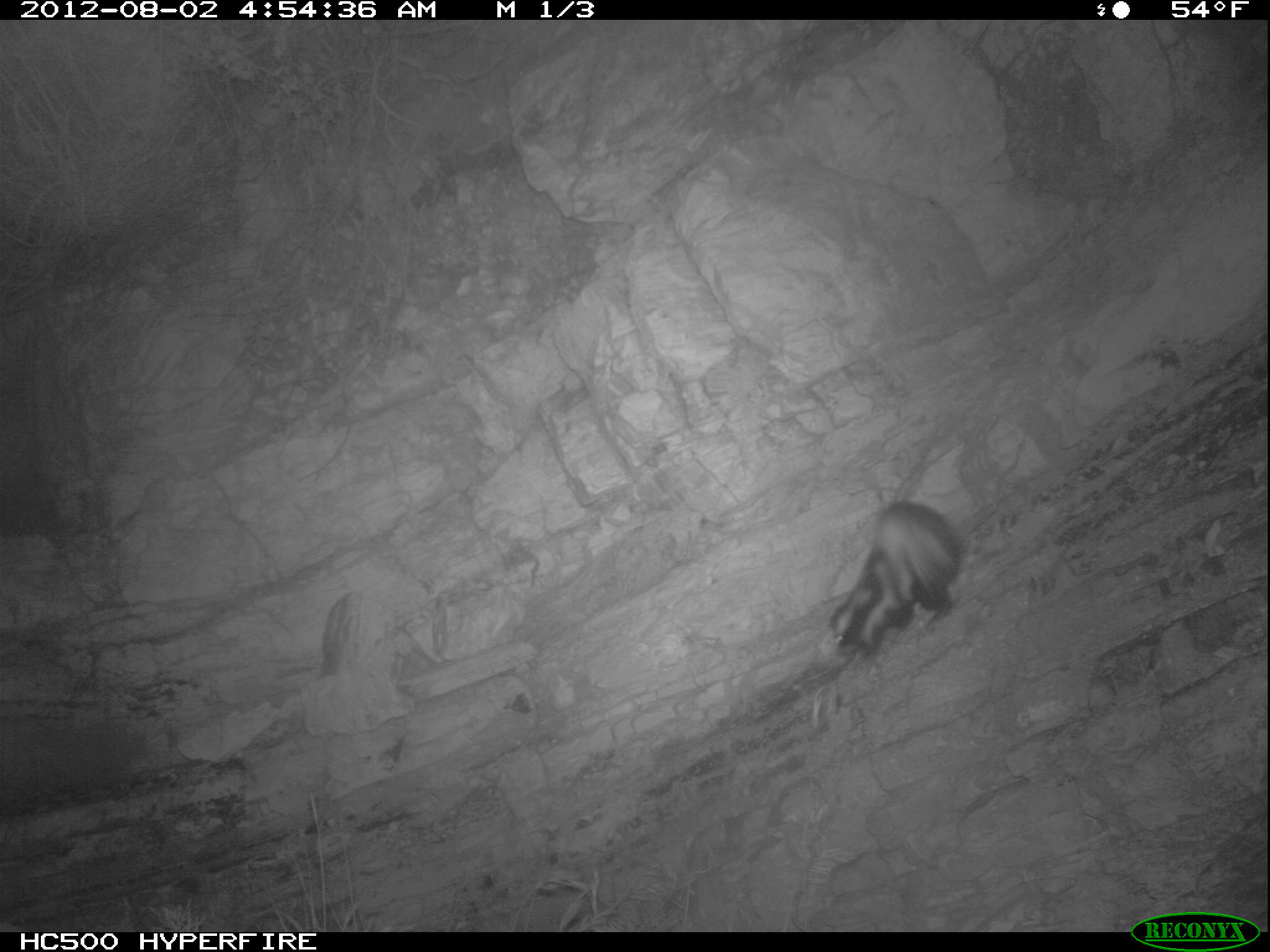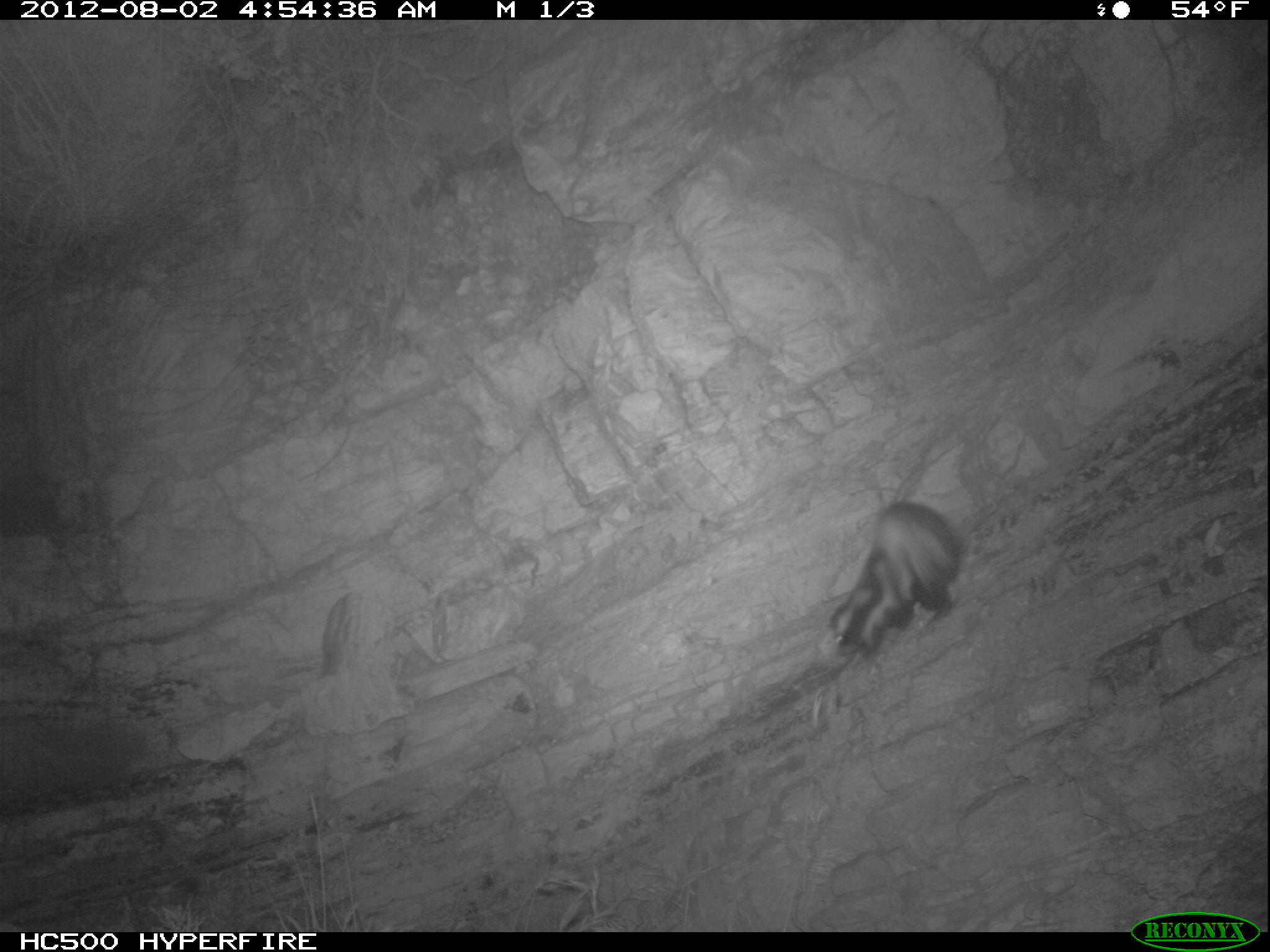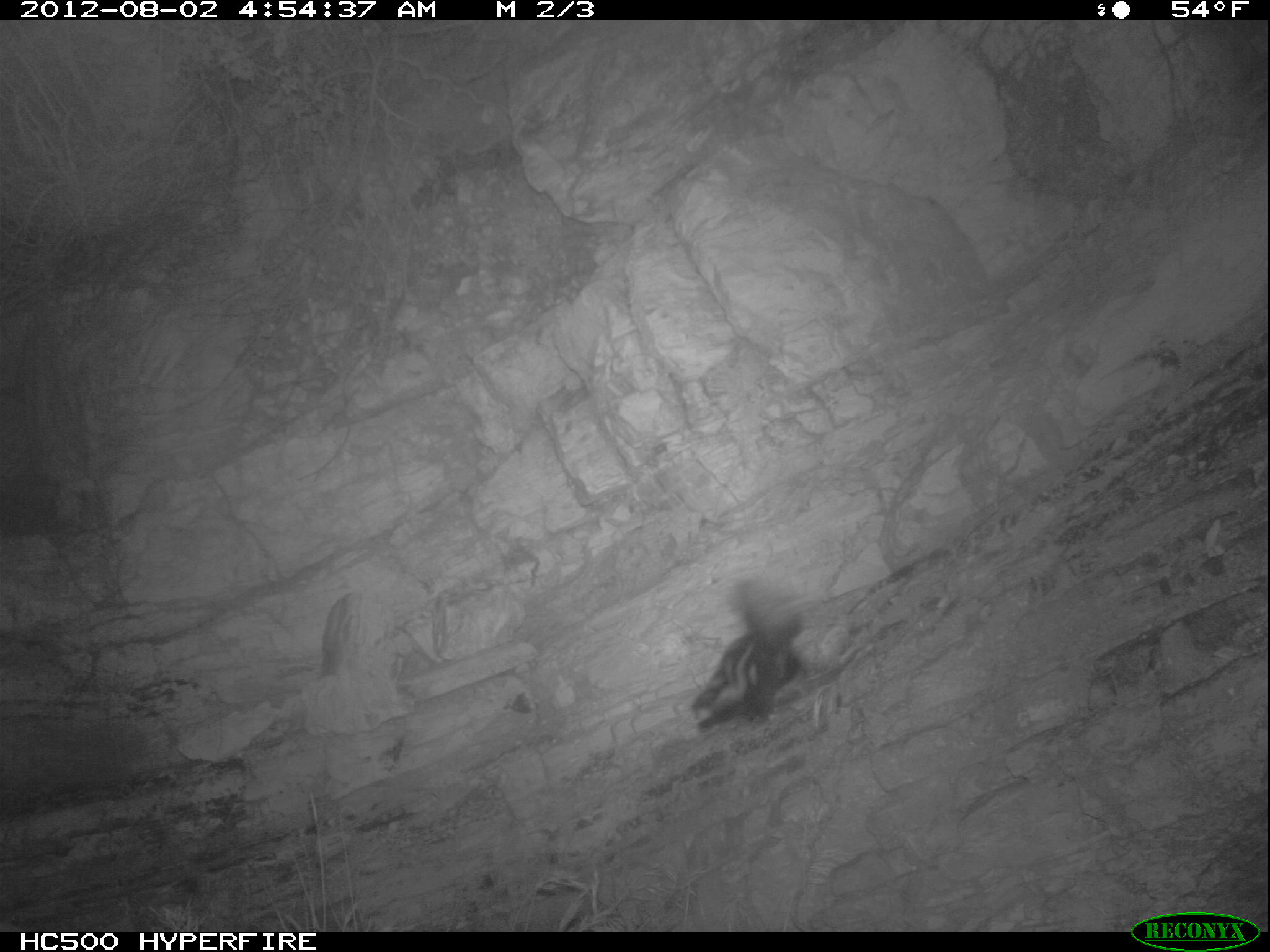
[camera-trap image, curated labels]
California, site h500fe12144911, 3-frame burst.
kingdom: Animalia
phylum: Chordata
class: Mammalia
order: Carnivora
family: Mephitidae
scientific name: Mephitidae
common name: skunk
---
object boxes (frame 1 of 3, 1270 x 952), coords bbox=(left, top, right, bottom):
skunk: bbox=(811, 496, 962, 673)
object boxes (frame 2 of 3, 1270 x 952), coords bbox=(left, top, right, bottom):
skunk: bbox=(827, 500, 962, 658)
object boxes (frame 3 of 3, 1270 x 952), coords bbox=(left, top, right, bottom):
skunk: bbox=(688, 574, 808, 734)